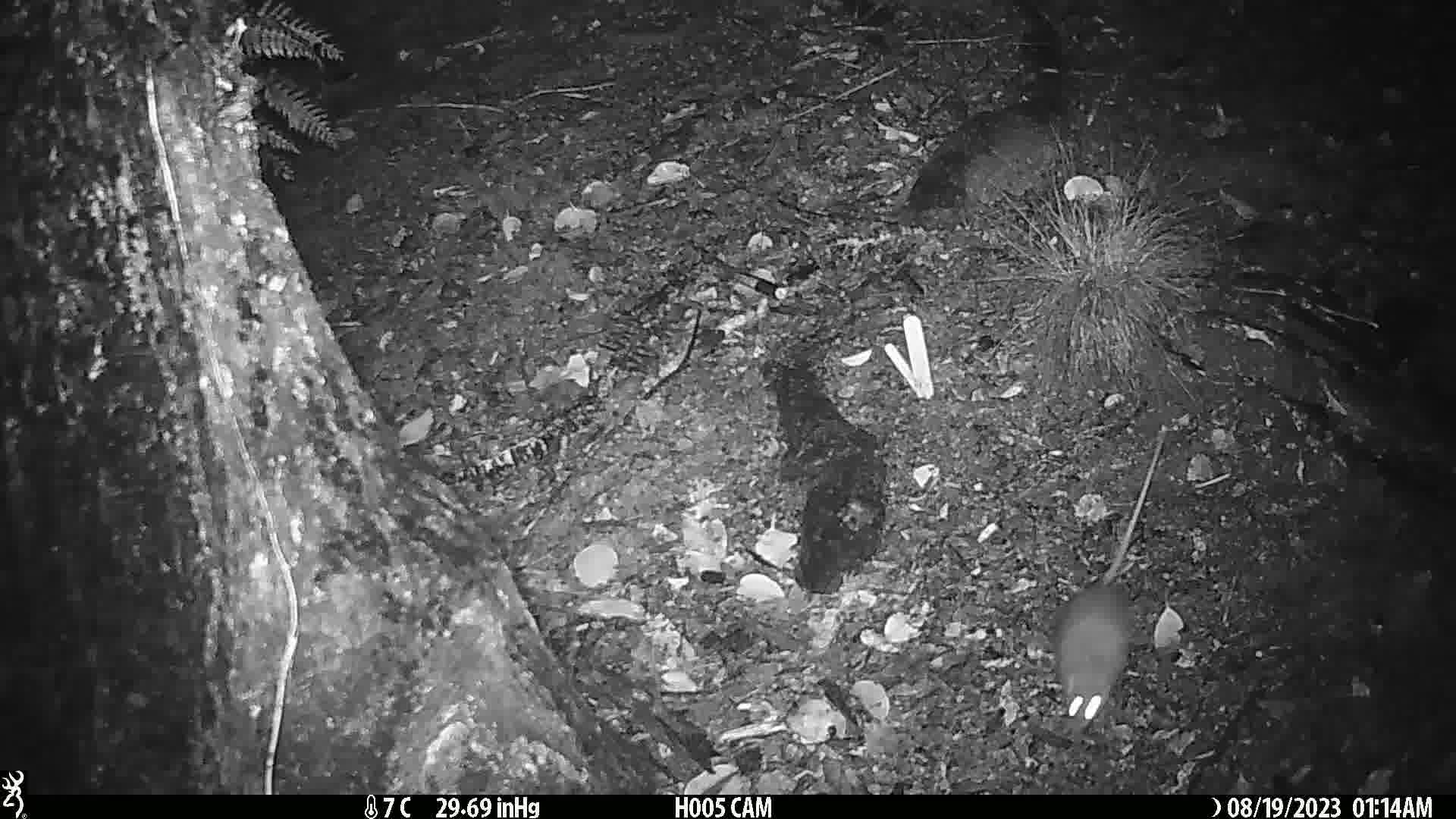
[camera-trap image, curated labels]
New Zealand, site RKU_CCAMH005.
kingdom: Animalia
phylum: Chordata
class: Mammalia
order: Rodentia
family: Muridae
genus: Rattus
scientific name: Rattus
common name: rat